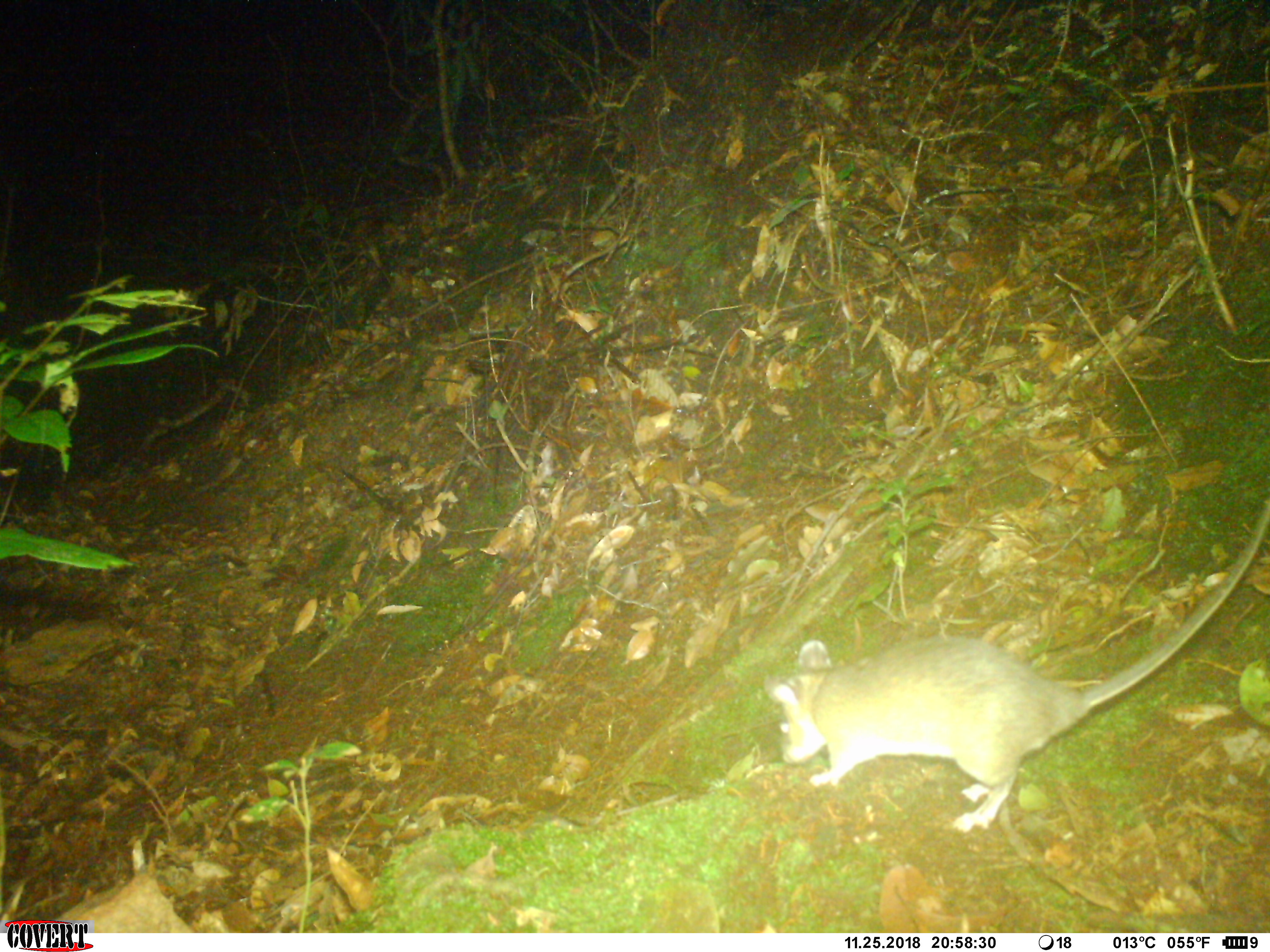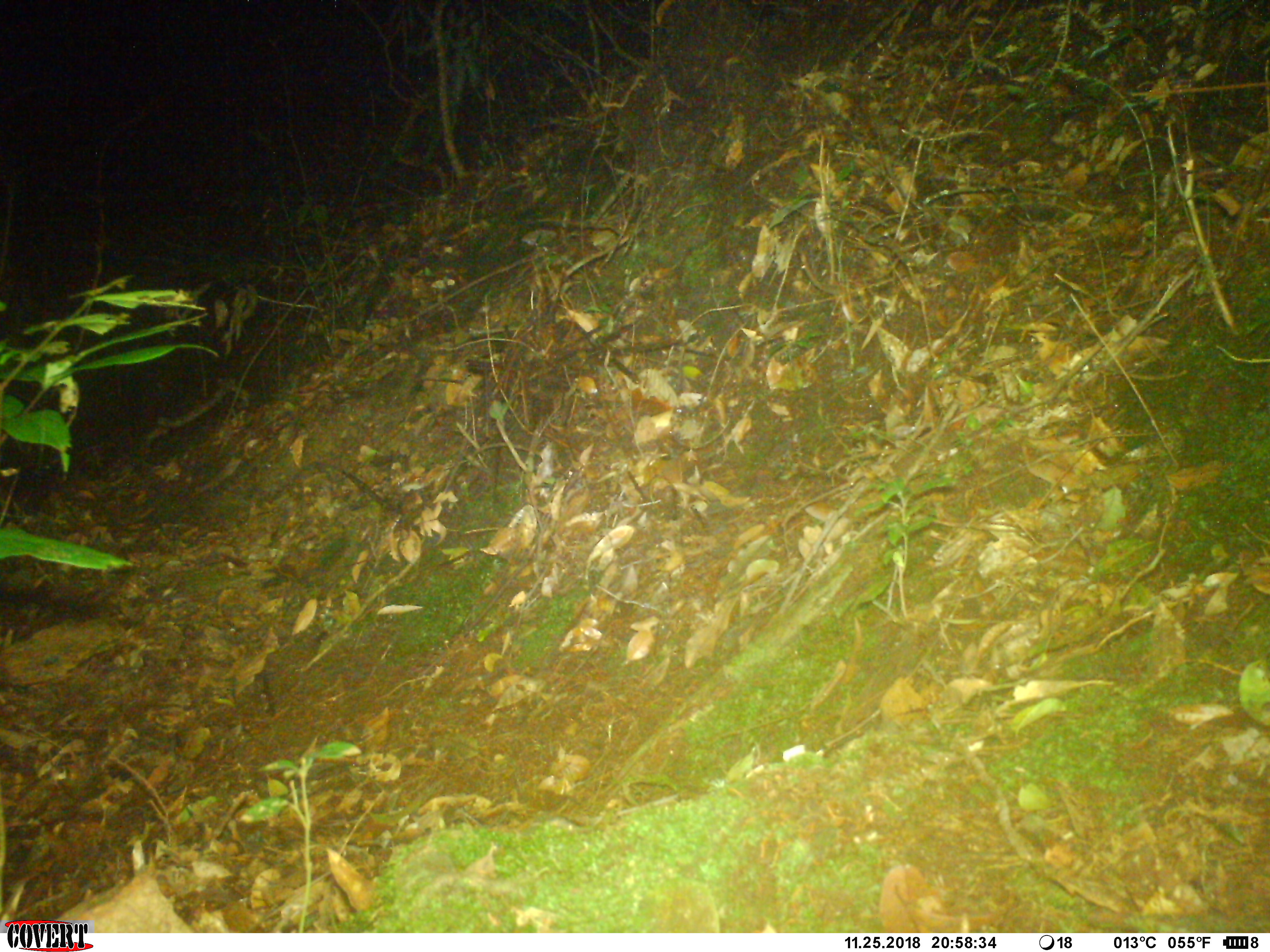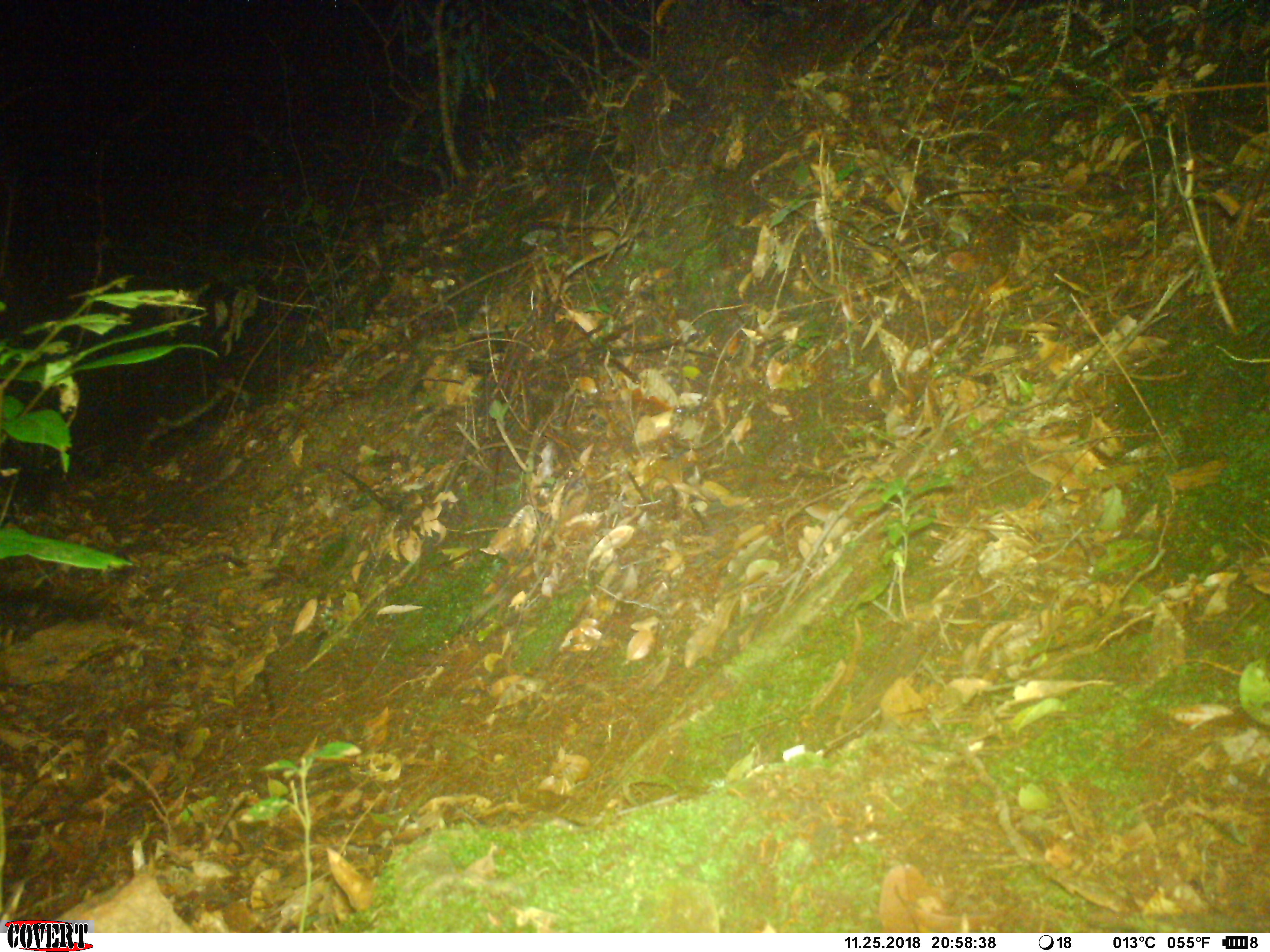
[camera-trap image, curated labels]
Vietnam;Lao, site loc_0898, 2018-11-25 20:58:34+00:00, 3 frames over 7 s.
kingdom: Animalia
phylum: Chordata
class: Mammalia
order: Rodentia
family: Muridae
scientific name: Muridae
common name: old-world mice and rats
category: unidentified murid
Unidentified murid (old-world mice and rats) (Muridae). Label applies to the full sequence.